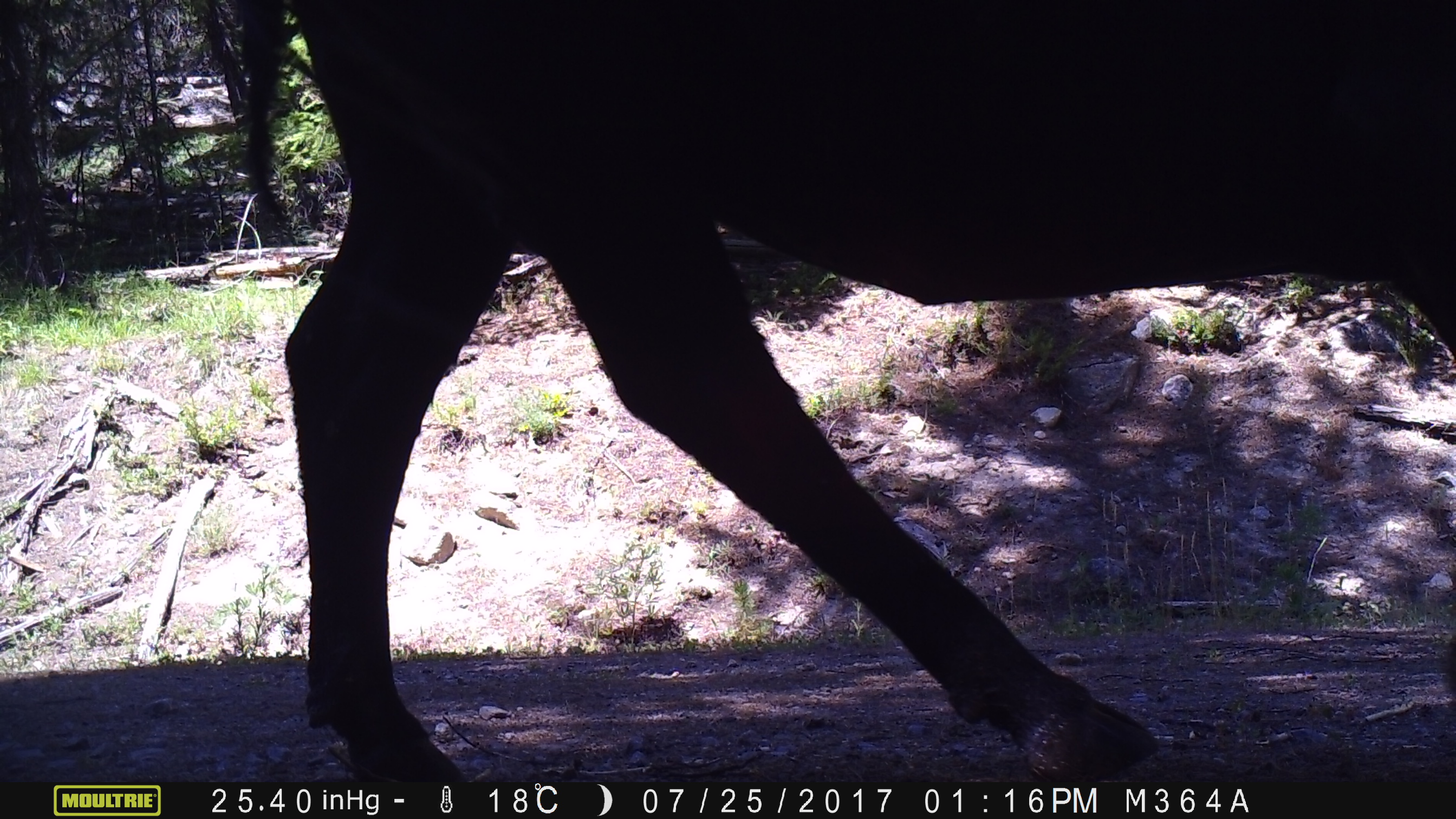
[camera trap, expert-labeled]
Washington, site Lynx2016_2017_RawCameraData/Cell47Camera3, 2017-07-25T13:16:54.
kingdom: Animalia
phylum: Chordata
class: Mammalia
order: Artiodactyla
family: Bovidae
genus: Bos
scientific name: Bos taurus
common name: domestic cattle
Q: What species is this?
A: Domestic cattle (Bos taurus).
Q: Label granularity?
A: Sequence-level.